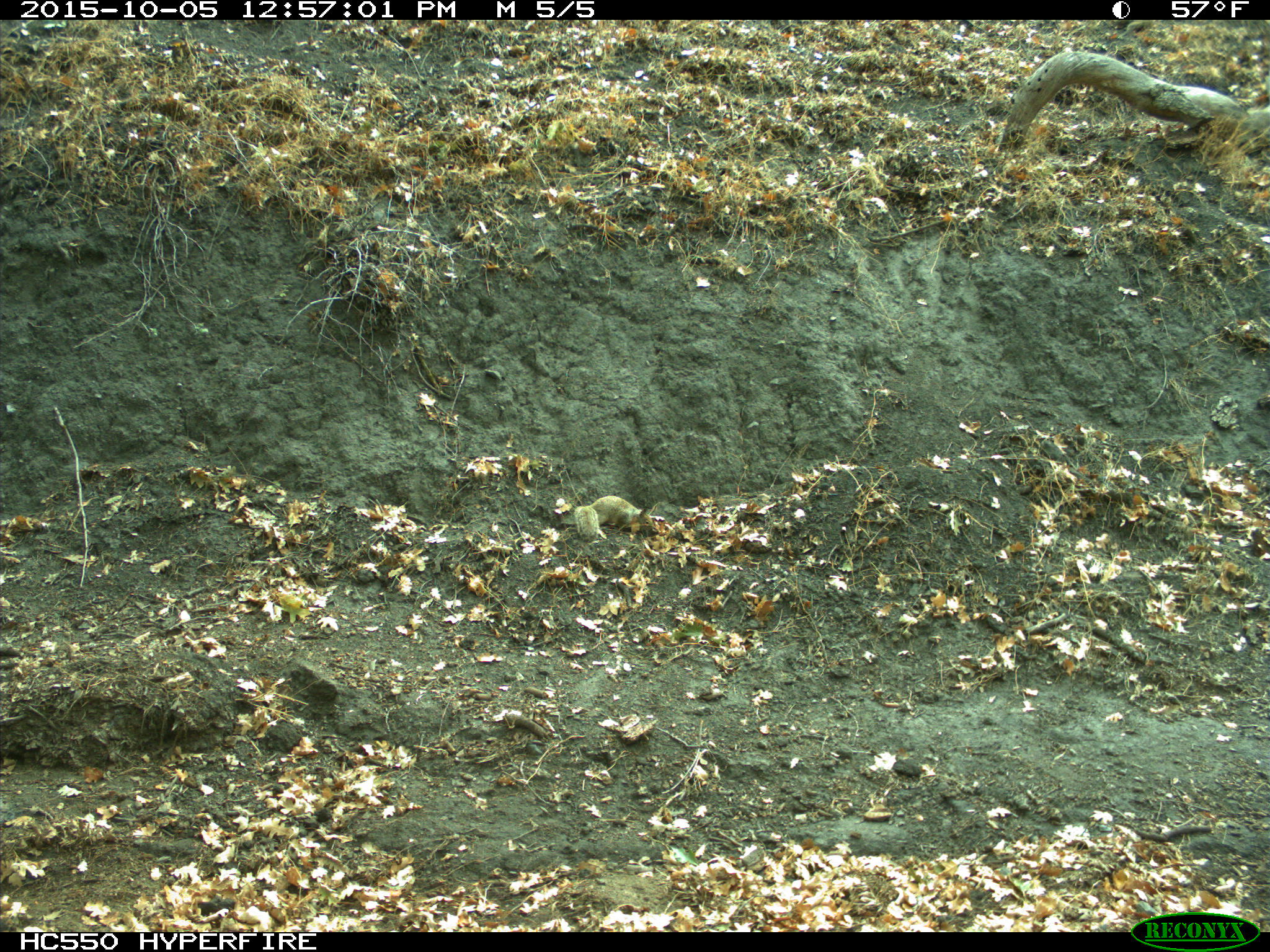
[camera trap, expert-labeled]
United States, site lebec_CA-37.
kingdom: Animalia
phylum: Chordata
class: Mammalia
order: Rodentia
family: Sciuridae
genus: Otospermophilus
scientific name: Otospermophilus beecheyi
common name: california ground squirrel